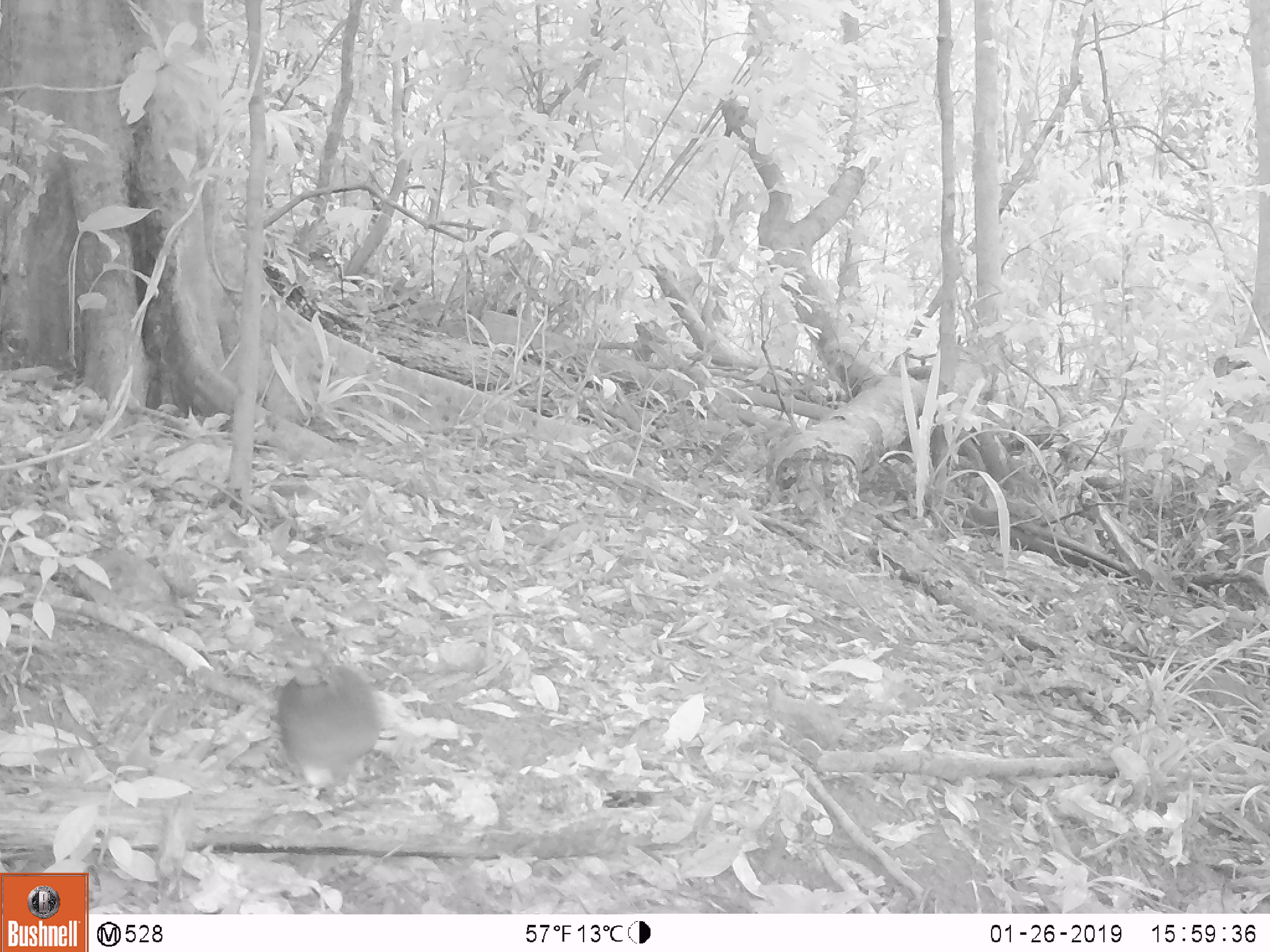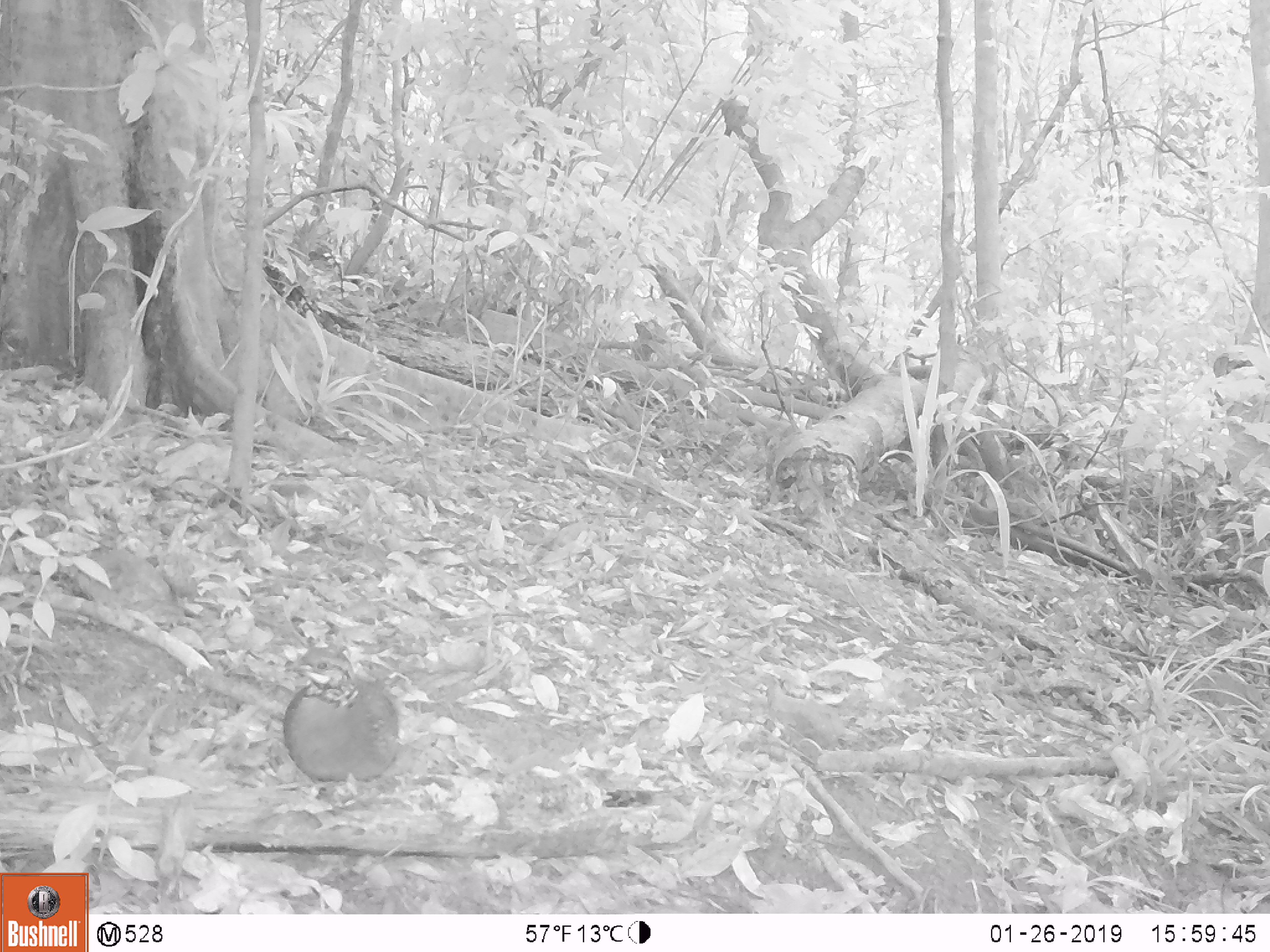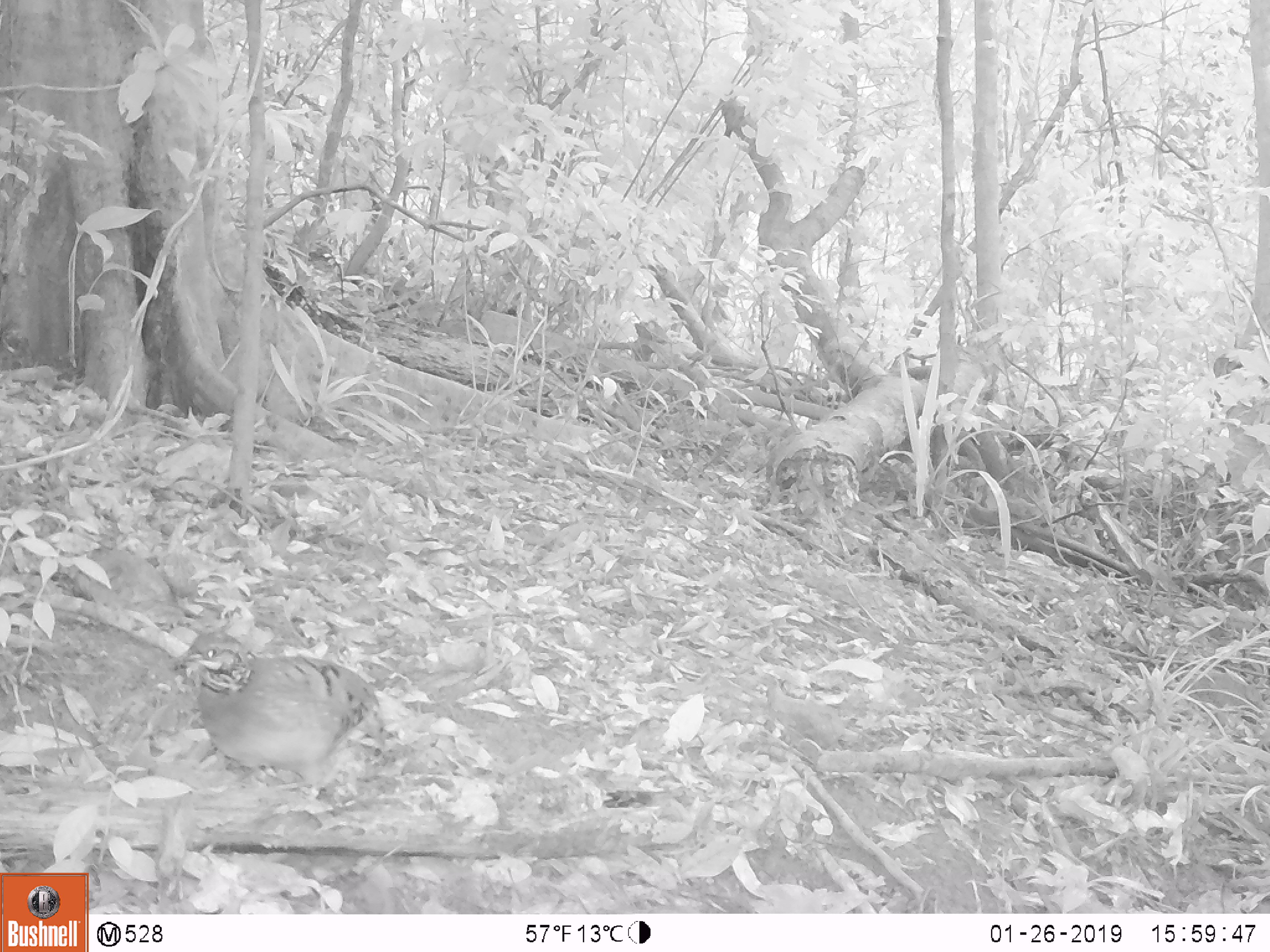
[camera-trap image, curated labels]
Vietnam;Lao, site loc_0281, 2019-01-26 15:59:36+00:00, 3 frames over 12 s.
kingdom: Animalia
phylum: Chordata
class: Aves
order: Galliformes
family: Phasianidae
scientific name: Phasianidae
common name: partridge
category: unidentified partridge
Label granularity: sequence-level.